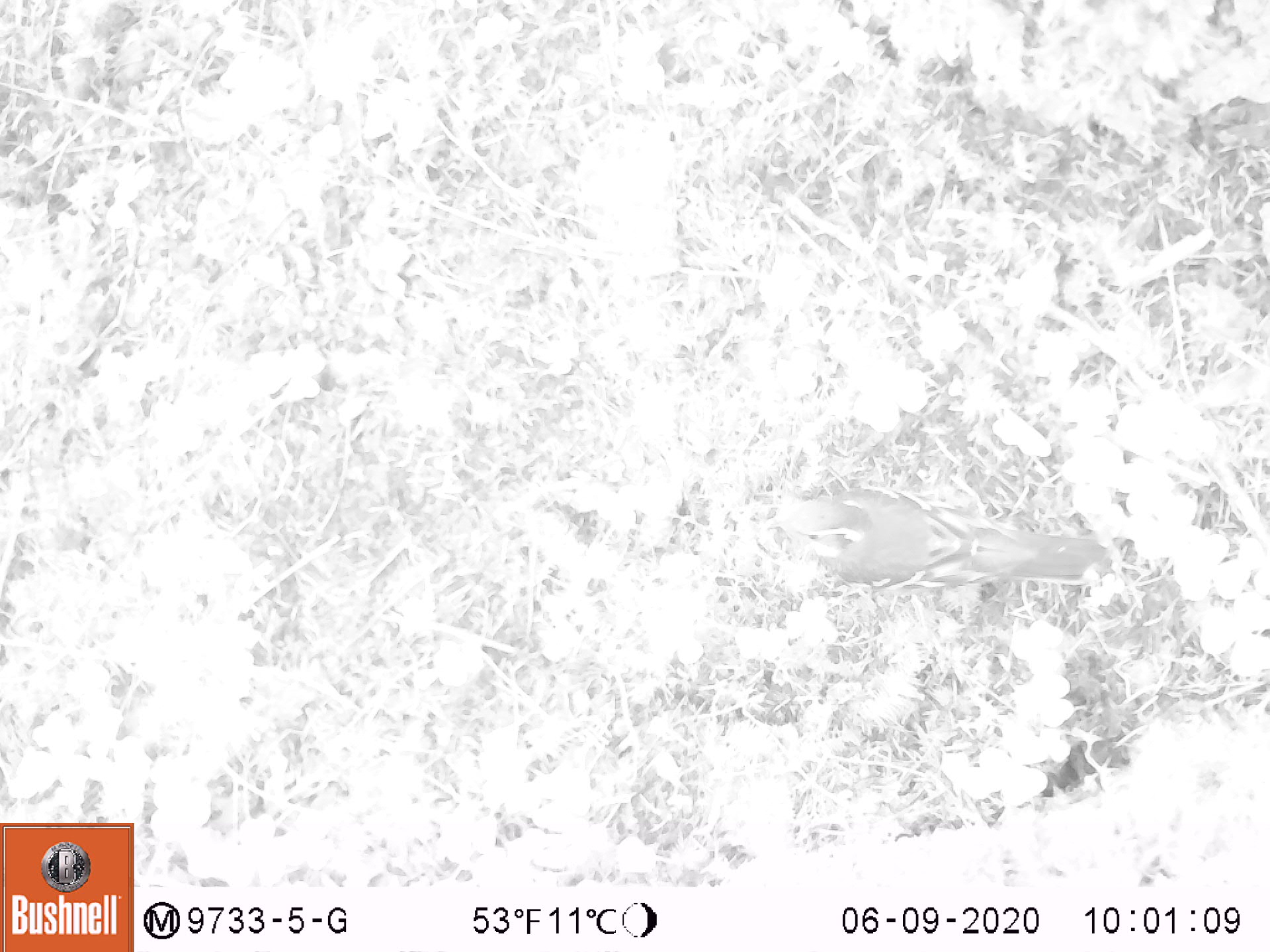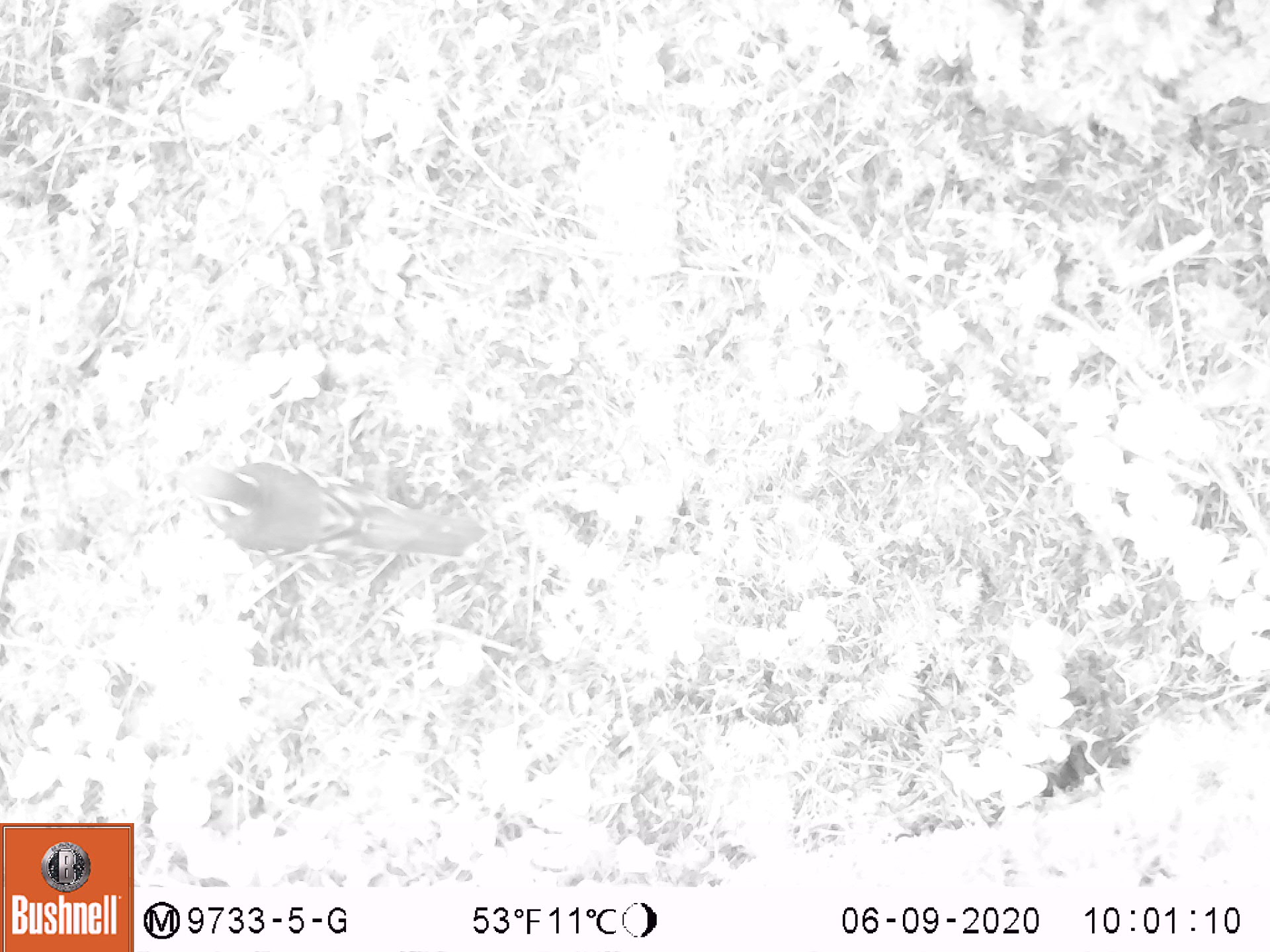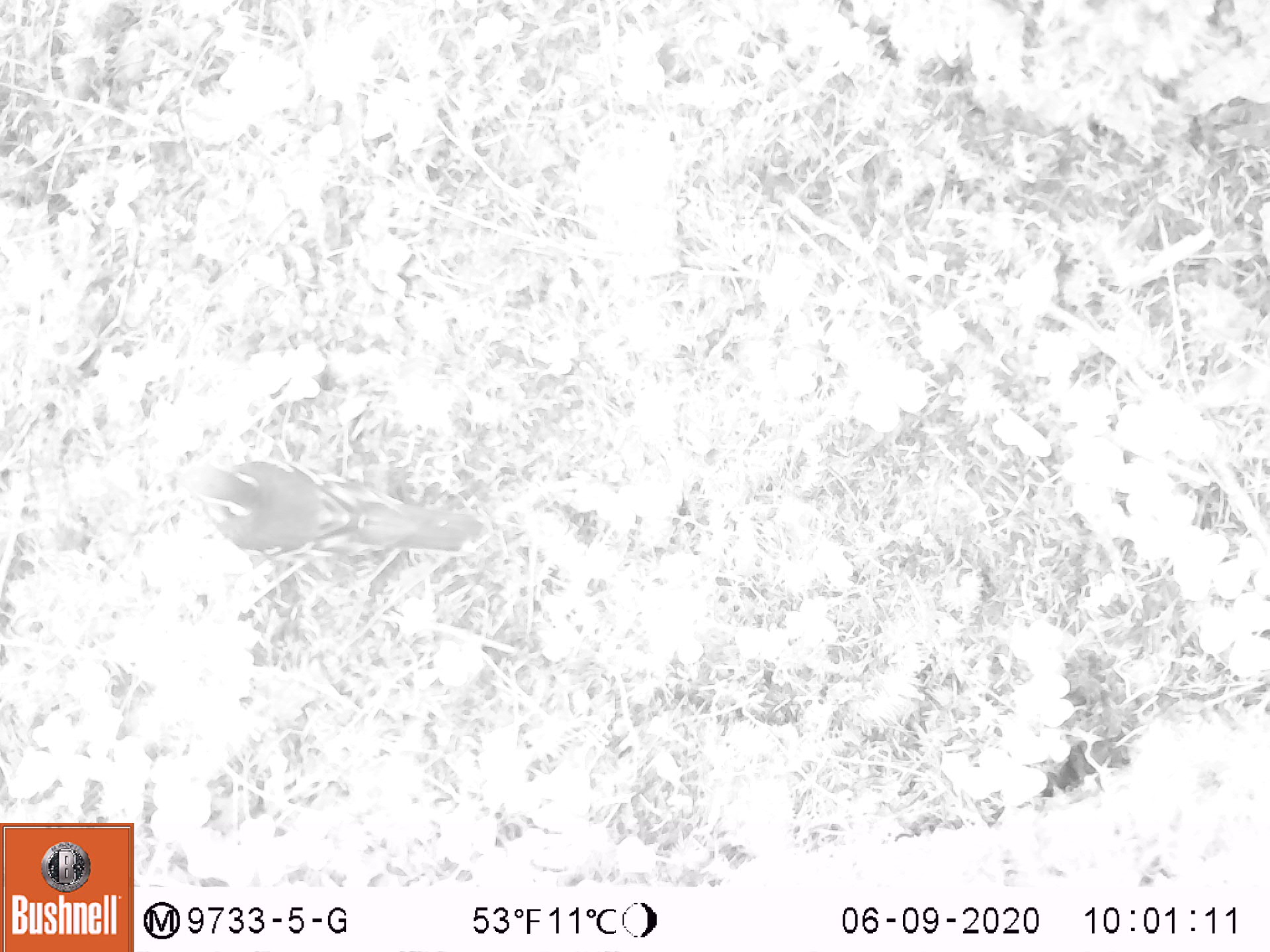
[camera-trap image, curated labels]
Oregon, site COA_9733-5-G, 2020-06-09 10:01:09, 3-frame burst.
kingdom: Animalia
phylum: Chordata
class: Aves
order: Passeriformes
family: Turdidae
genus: Ixoreus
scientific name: Ixoreus naevius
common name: varied thrush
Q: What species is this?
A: Varied thrush (Ixoreus naevius).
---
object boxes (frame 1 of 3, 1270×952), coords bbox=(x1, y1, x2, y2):
varied thrush: bbox=(757, 479, 1108, 594)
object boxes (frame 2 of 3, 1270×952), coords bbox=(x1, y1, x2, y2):
varied thrush: bbox=(171, 456, 477, 576)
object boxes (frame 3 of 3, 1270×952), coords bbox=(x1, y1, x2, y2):
varied thrush: bbox=(178, 449, 497, 569)